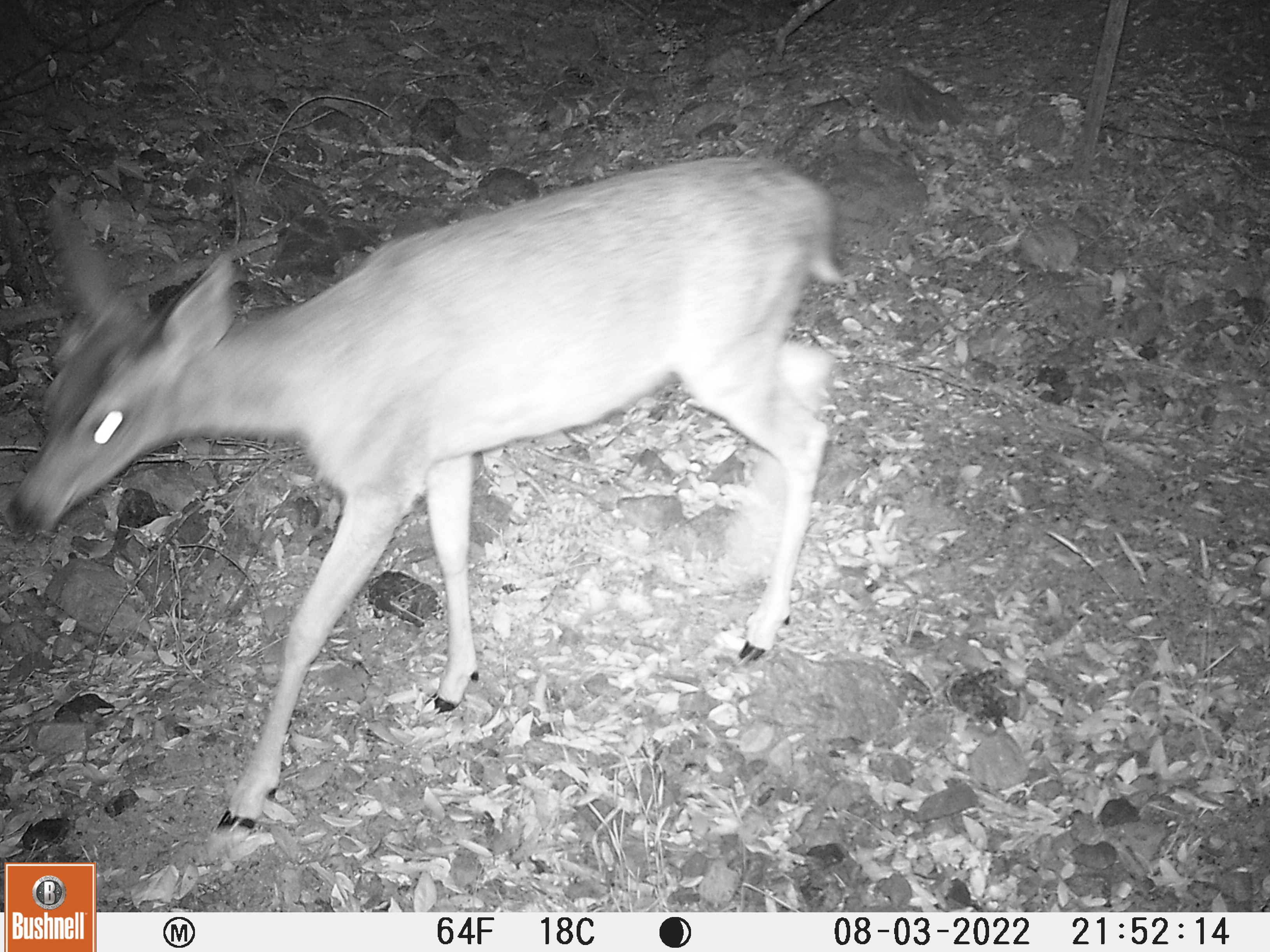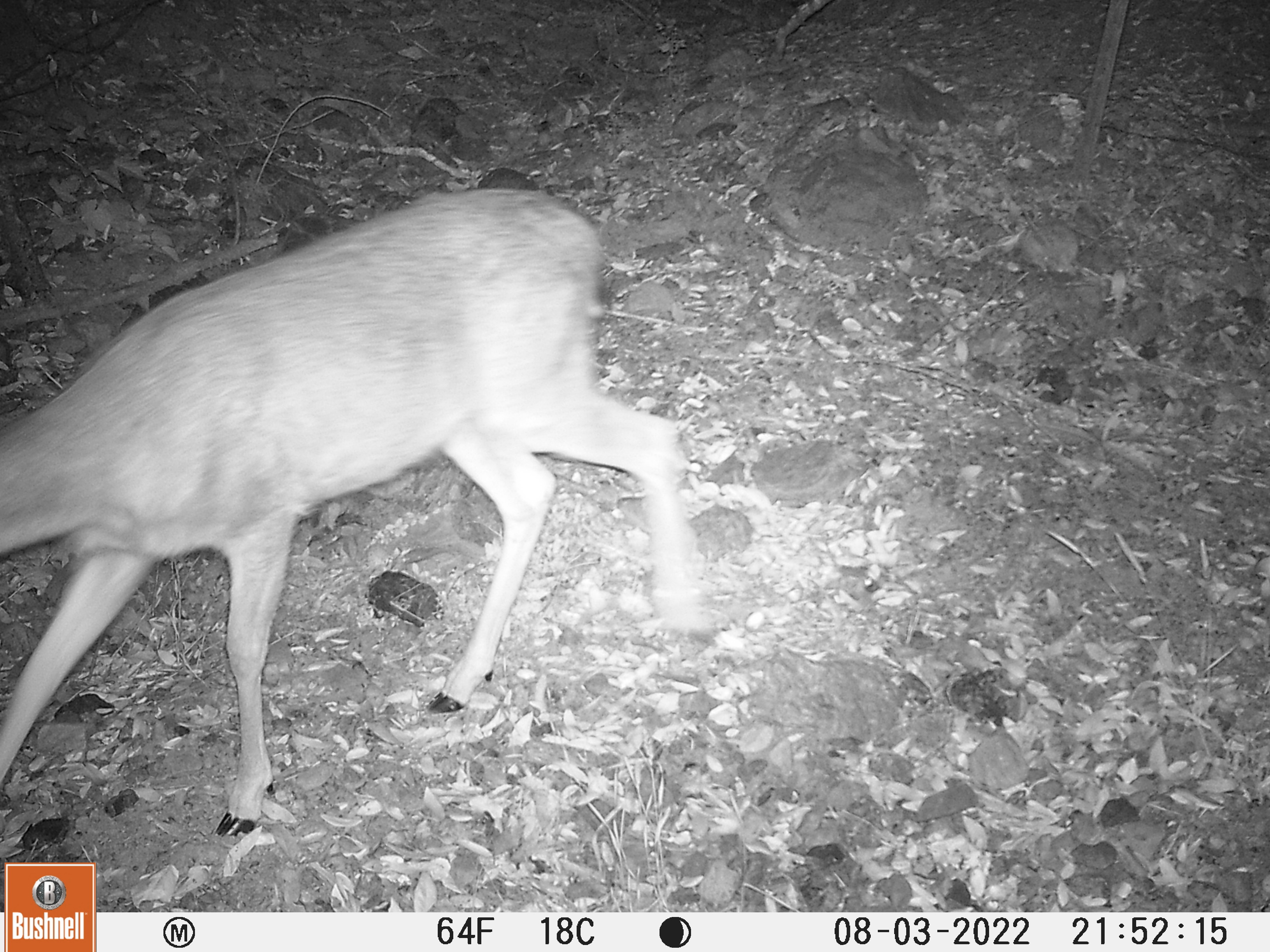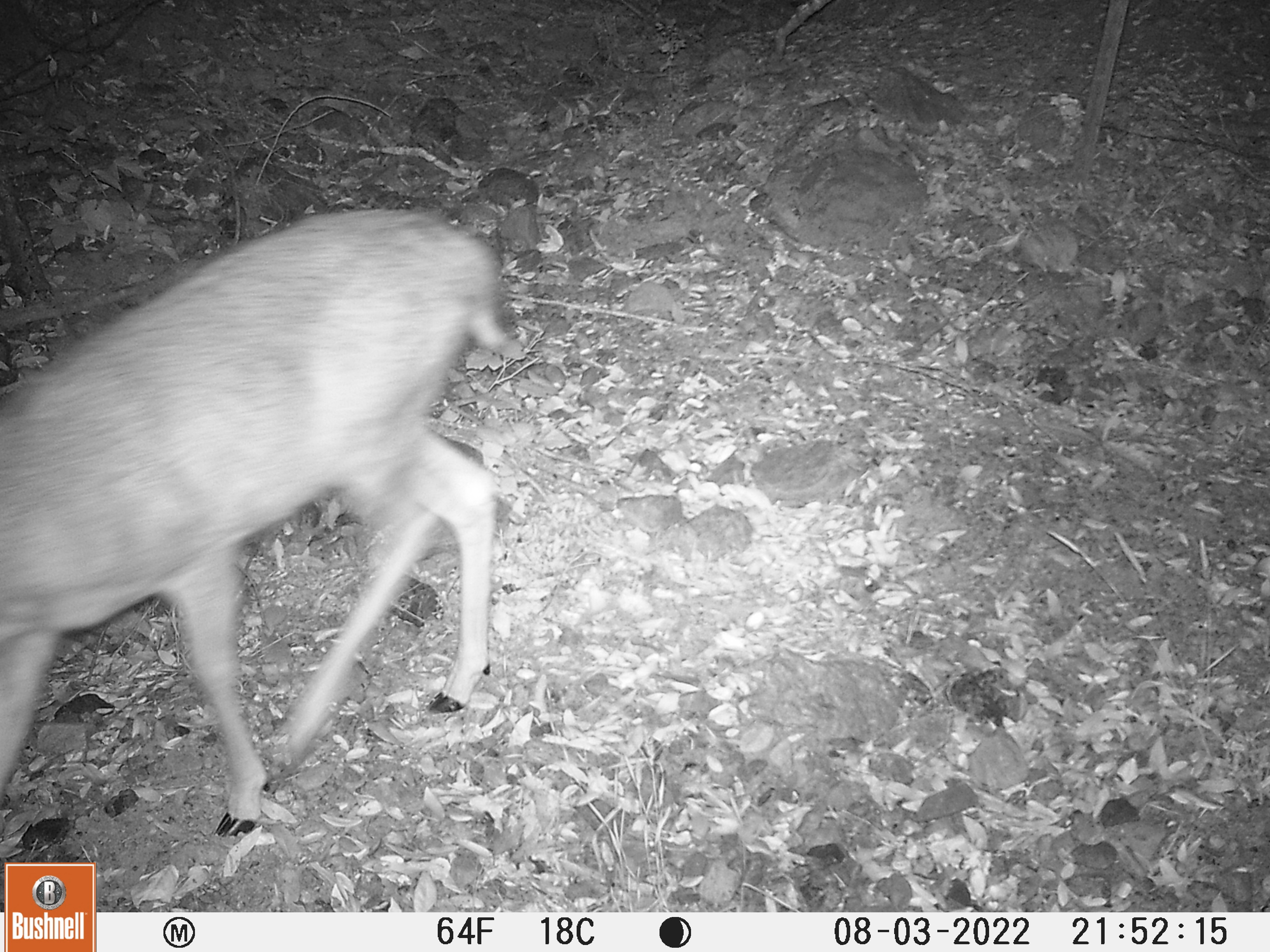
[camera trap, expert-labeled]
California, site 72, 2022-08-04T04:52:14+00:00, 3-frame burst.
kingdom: Animalia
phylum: Chordata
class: Mammalia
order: Artiodactyla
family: Cervidae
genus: Odocoileus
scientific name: Odocoileus hemionus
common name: mule deer